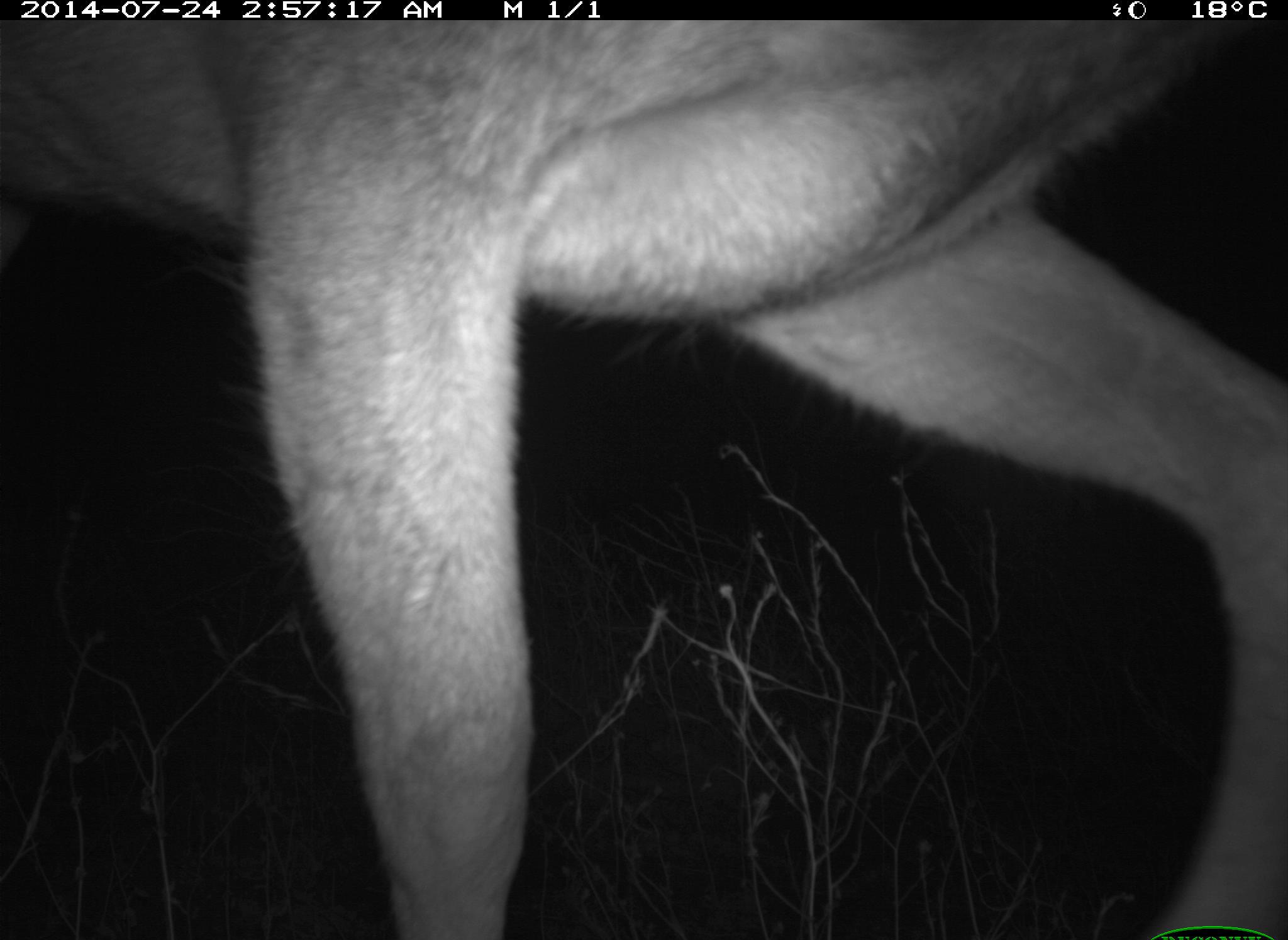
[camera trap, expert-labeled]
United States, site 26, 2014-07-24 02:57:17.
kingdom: Animalia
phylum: Chordata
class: Mammalia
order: Artiodactyla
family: Cervidae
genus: Odocoileus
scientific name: Odocoileus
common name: deer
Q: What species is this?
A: Deer (Odocoileus).